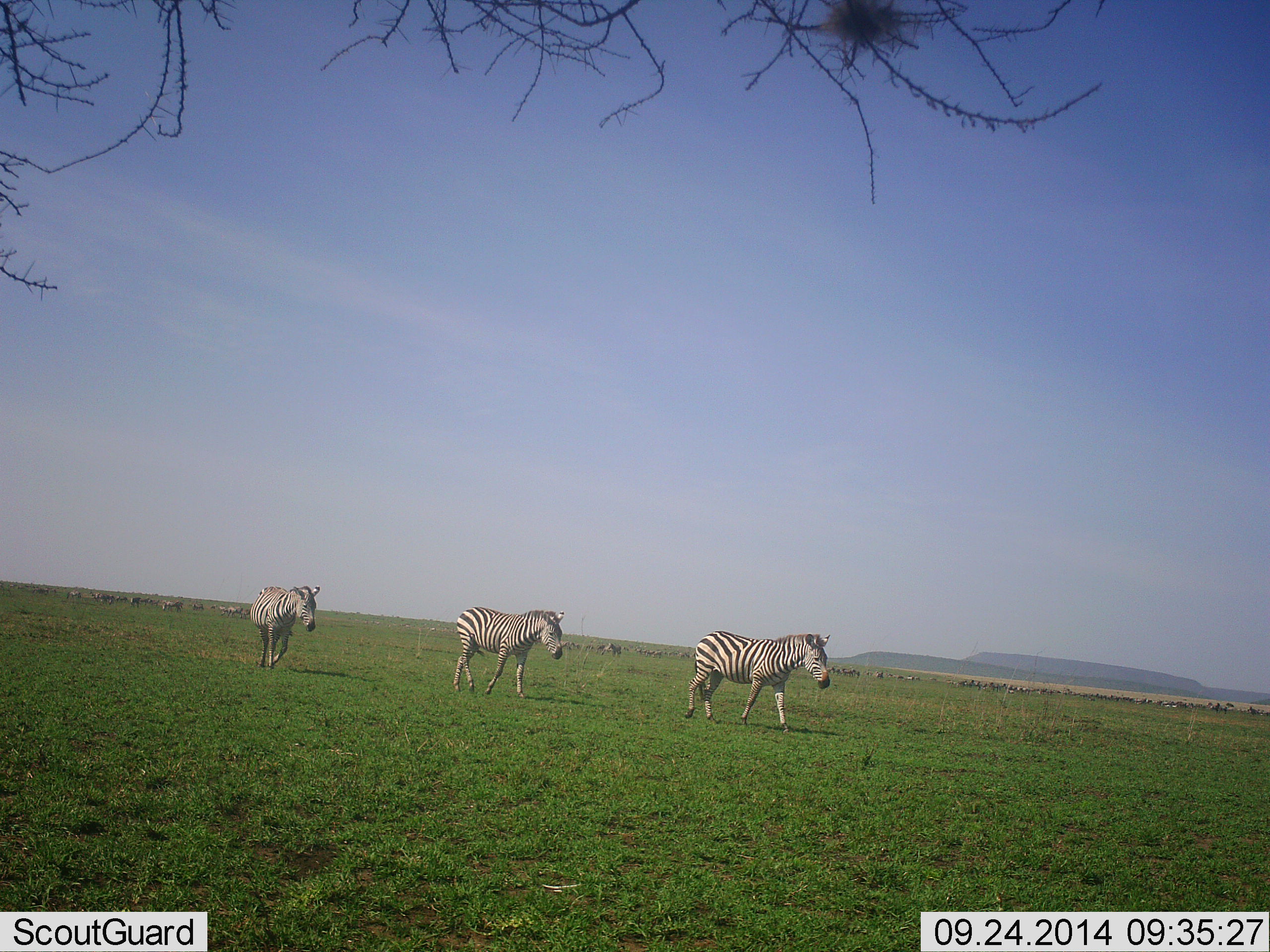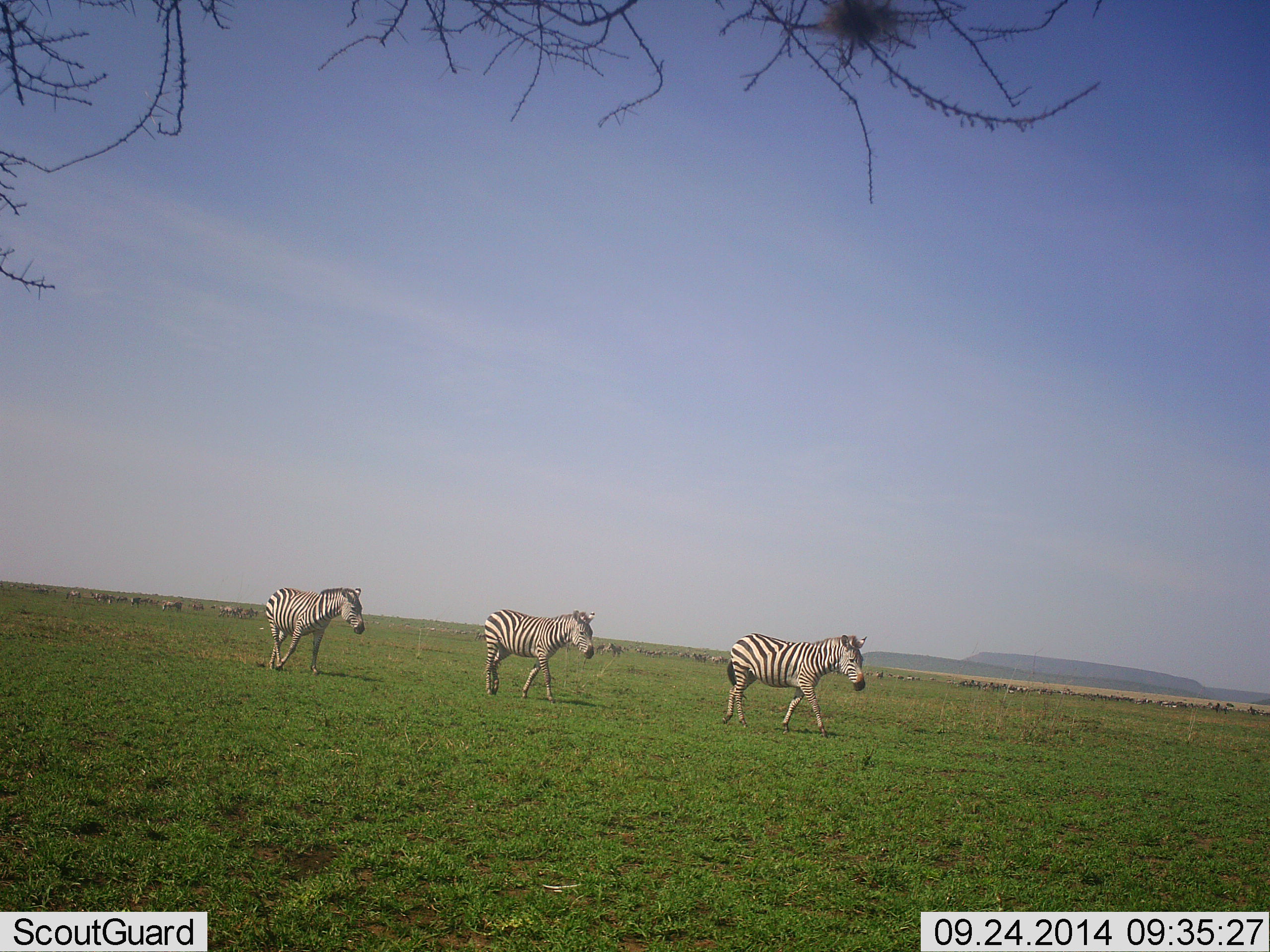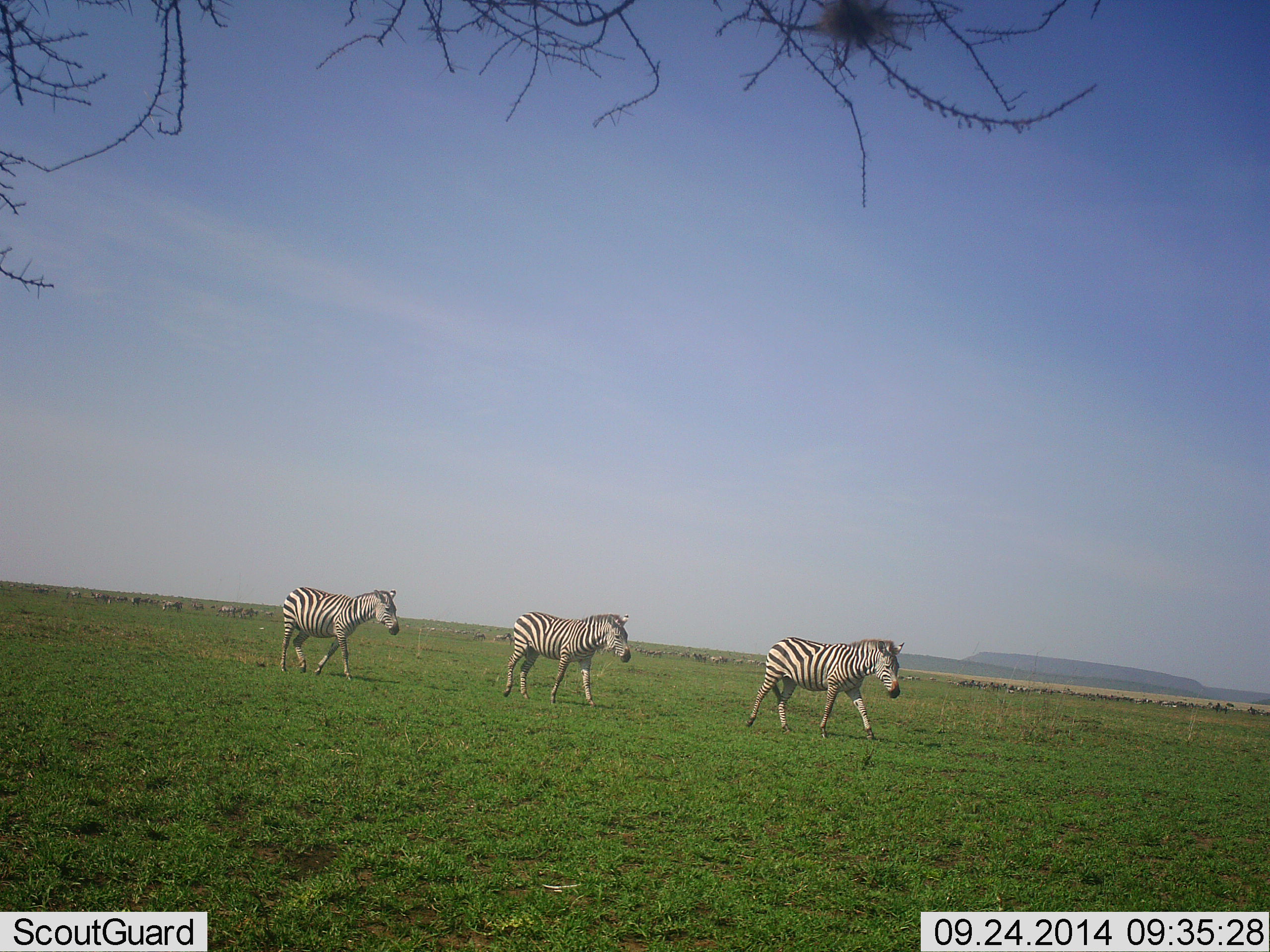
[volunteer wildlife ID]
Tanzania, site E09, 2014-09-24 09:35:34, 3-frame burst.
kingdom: Animalia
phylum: Chordata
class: Mammalia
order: Perissodactyla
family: Equidae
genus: Equus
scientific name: Equus quagga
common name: plains zebra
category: zebra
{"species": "zebra (plains zebra) (Equus quagga)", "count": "3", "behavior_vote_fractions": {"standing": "20%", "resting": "0%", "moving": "100%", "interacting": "0%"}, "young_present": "0%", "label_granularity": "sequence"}